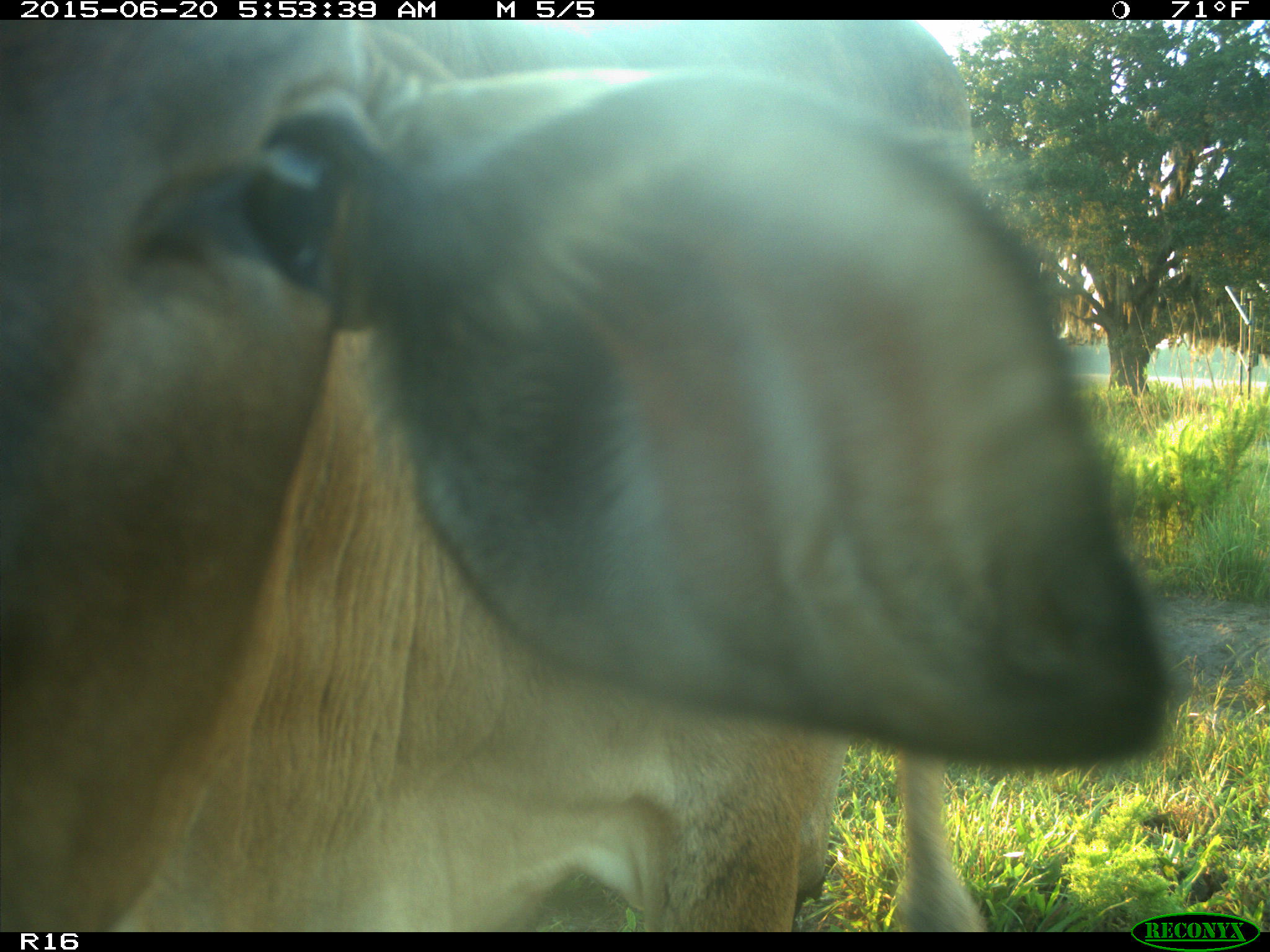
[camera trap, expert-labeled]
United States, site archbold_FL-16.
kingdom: Animalia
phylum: Chordata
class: Mammalia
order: Artiodactyla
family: Bovidae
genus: Bos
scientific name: Bos taurus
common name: domestic cow